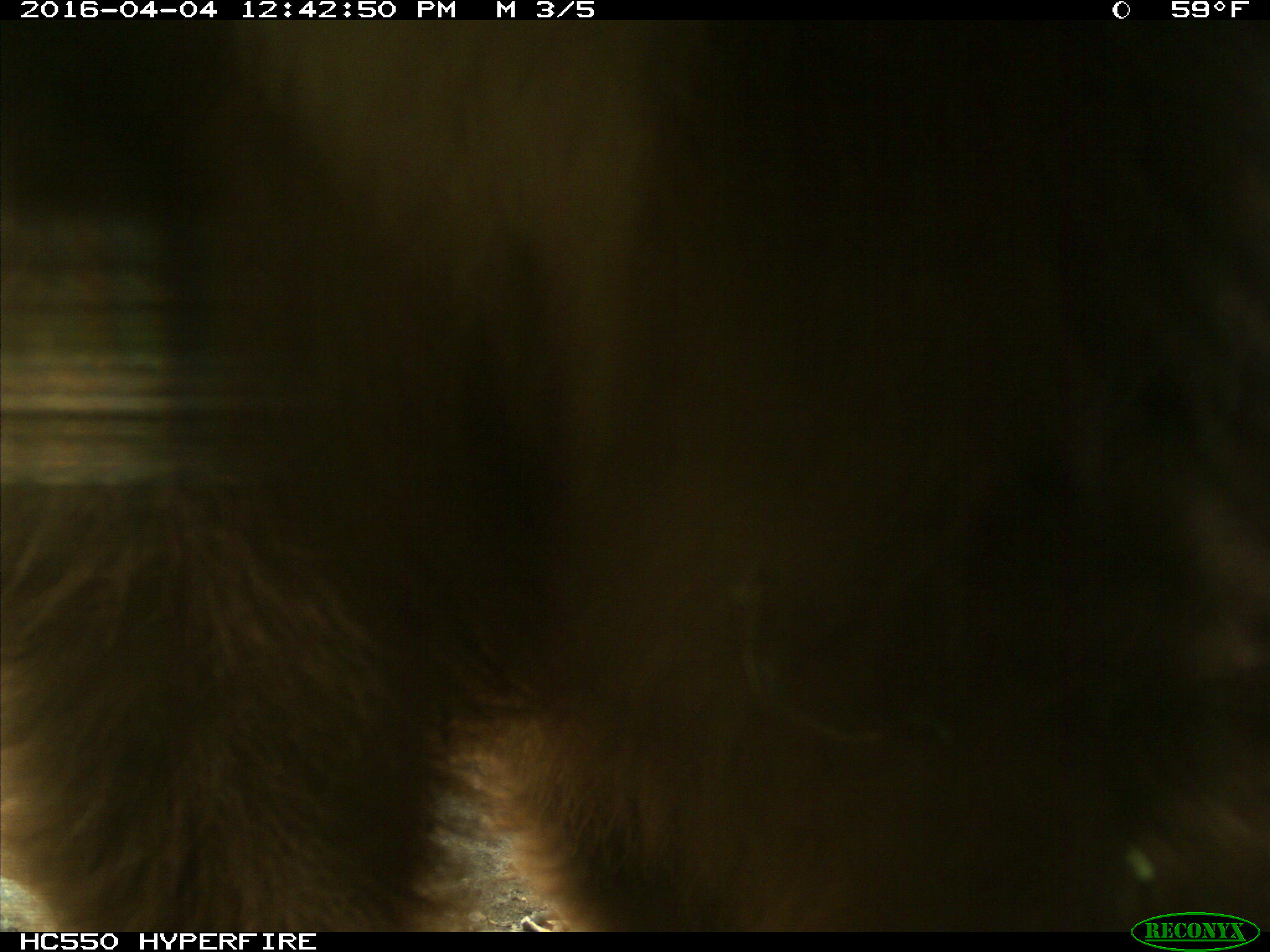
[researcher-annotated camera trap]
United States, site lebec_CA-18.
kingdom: Animalia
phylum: Chordata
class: Mammalia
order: Carnivora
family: Ursidae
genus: Ursus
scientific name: Ursus americanus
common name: american black bear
Ursus americanus (american black bear).